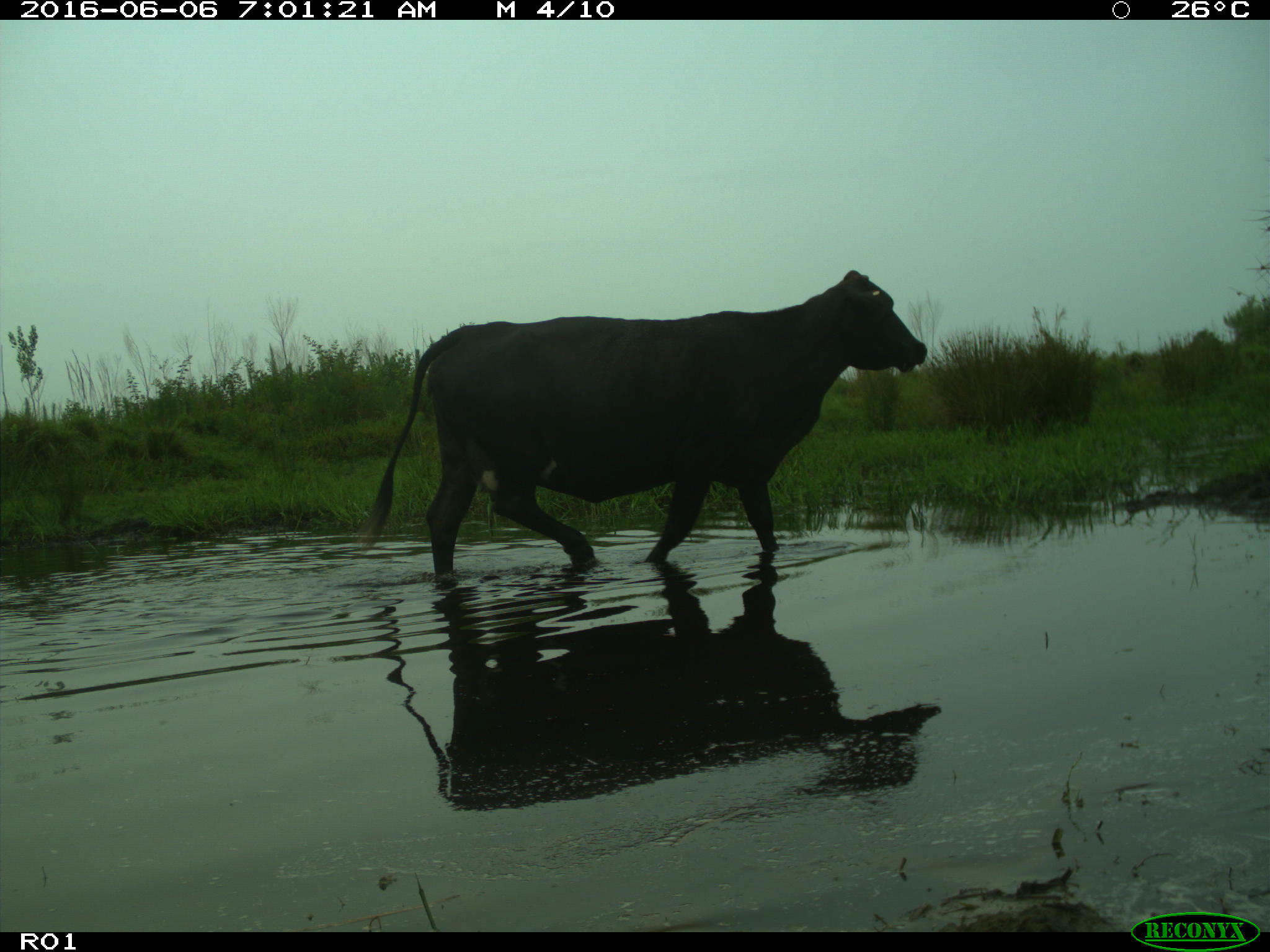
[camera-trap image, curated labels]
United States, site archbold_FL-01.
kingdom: Animalia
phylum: Chordata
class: Mammalia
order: Artiodactyla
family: Bovidae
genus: Bos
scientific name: Bos taurus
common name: domestic cow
Bos taurus (domestic cow).